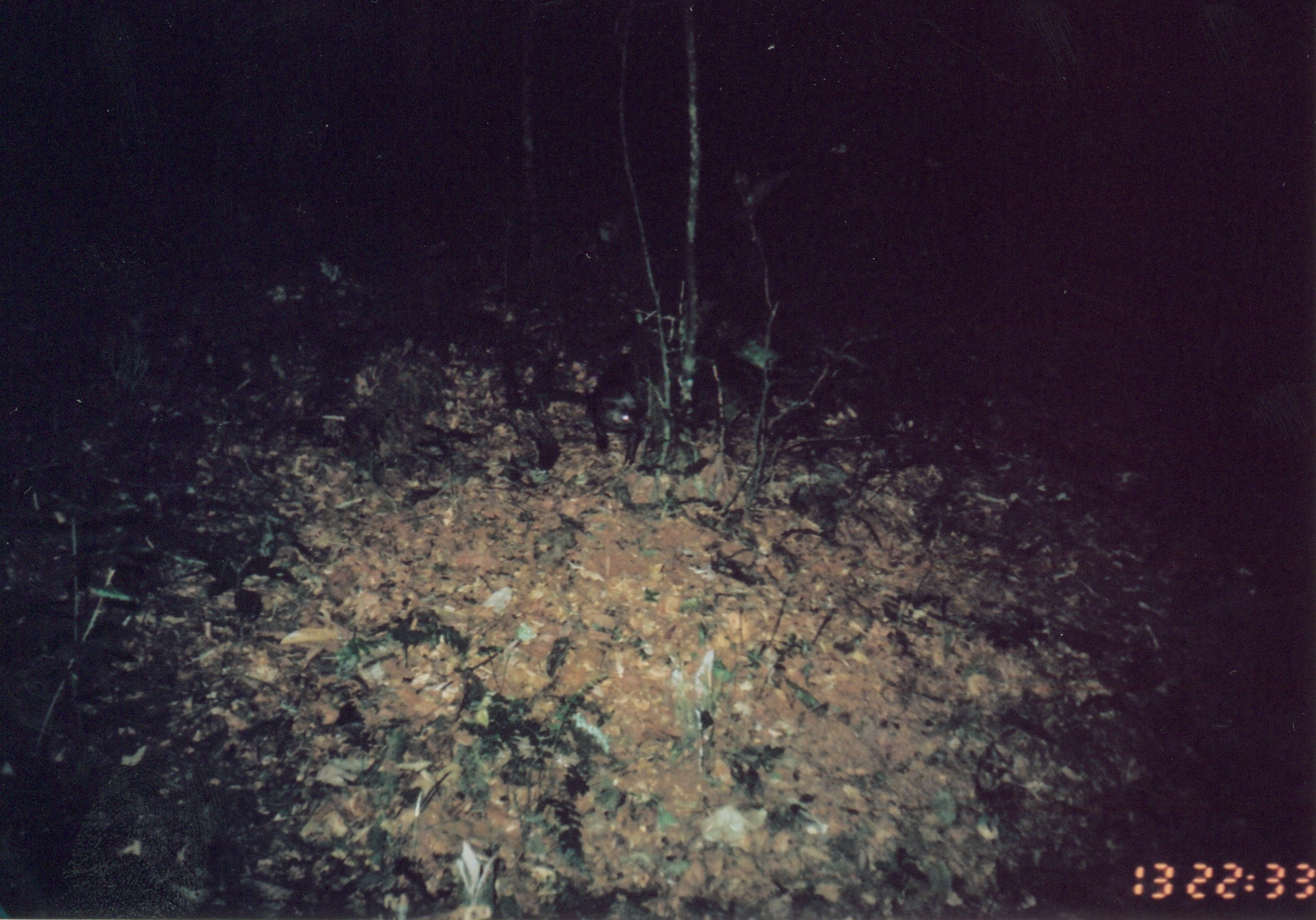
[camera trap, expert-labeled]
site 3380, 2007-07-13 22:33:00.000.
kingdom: Animalia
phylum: Chordata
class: Mammalia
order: Carnivora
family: Herpestidae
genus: Bdeogale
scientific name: Bdeogale crassicauda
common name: bushy-tailed mongoose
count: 1